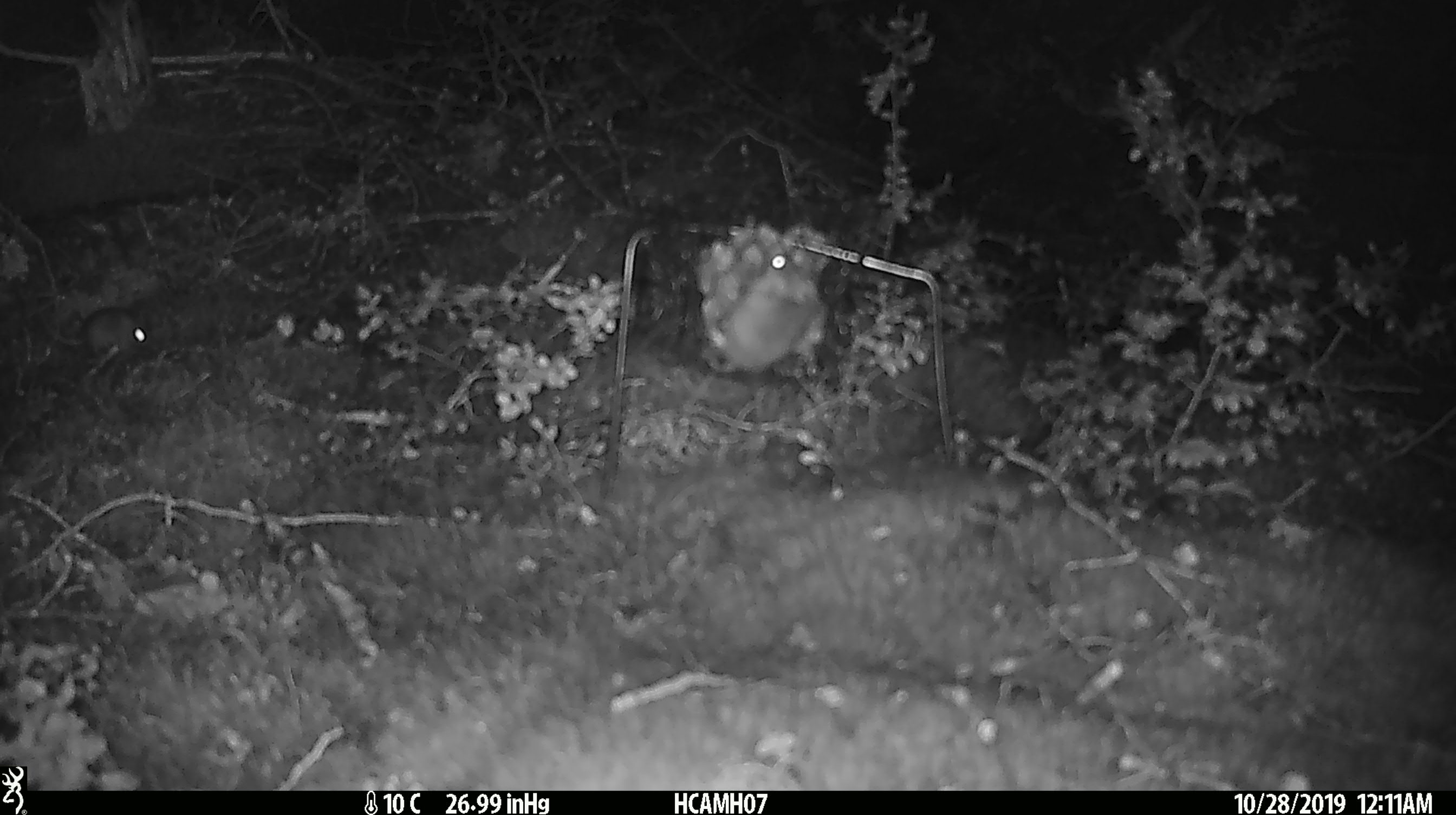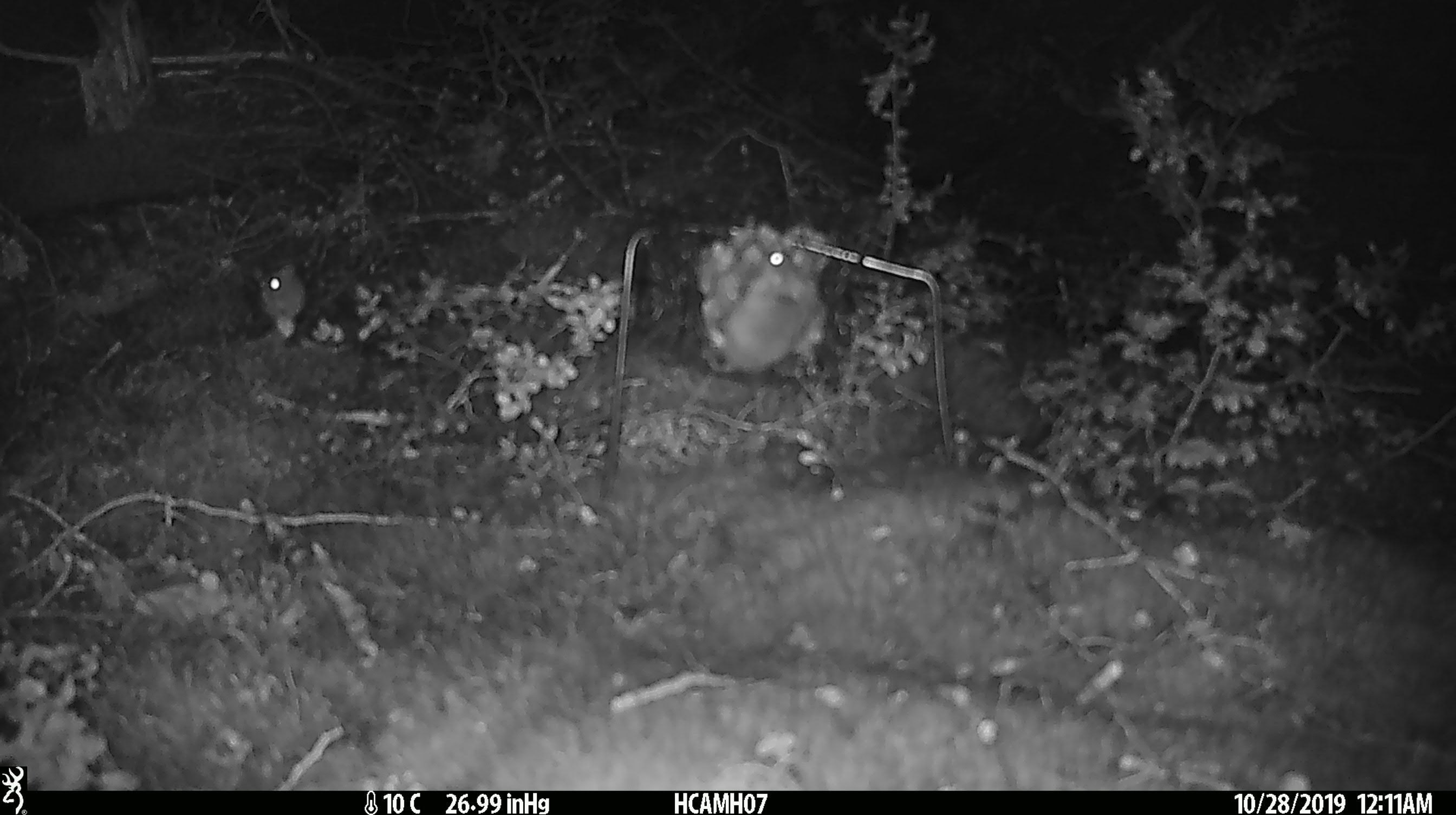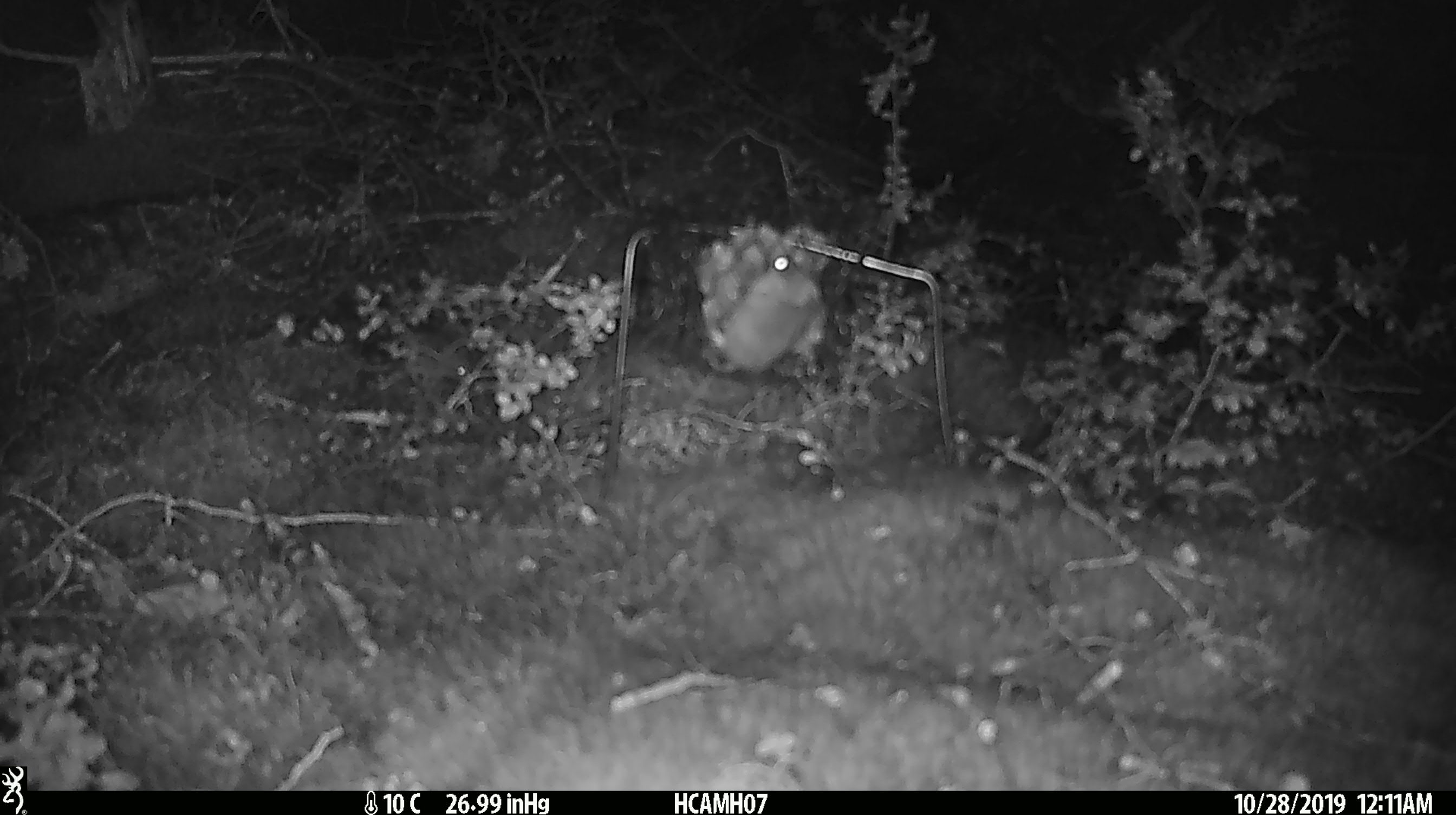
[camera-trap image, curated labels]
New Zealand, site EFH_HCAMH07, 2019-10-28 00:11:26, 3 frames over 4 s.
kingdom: Animalia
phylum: Chordata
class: Mammalia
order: Rodentia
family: Muridae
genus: Mus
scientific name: Mus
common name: mouse